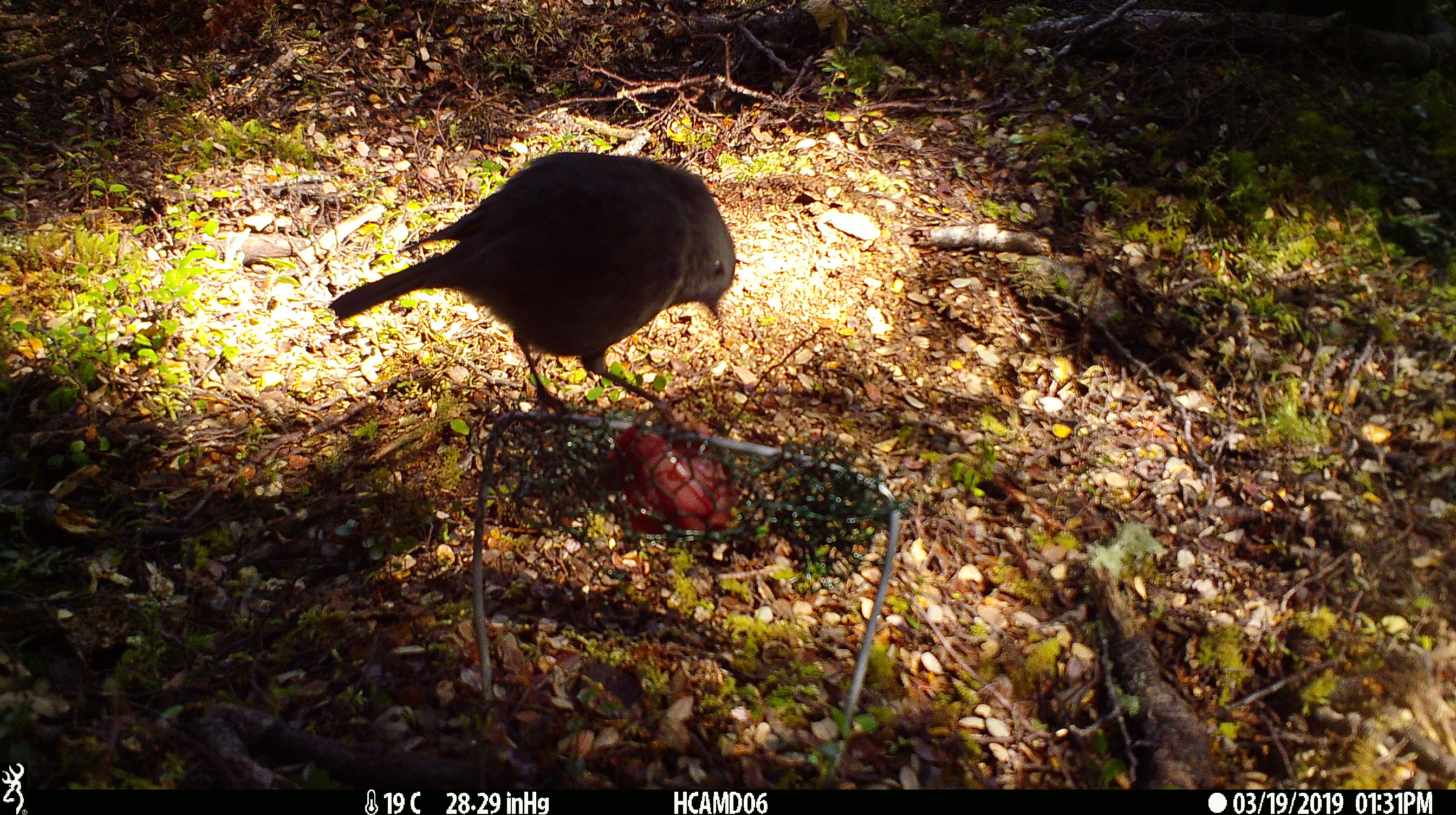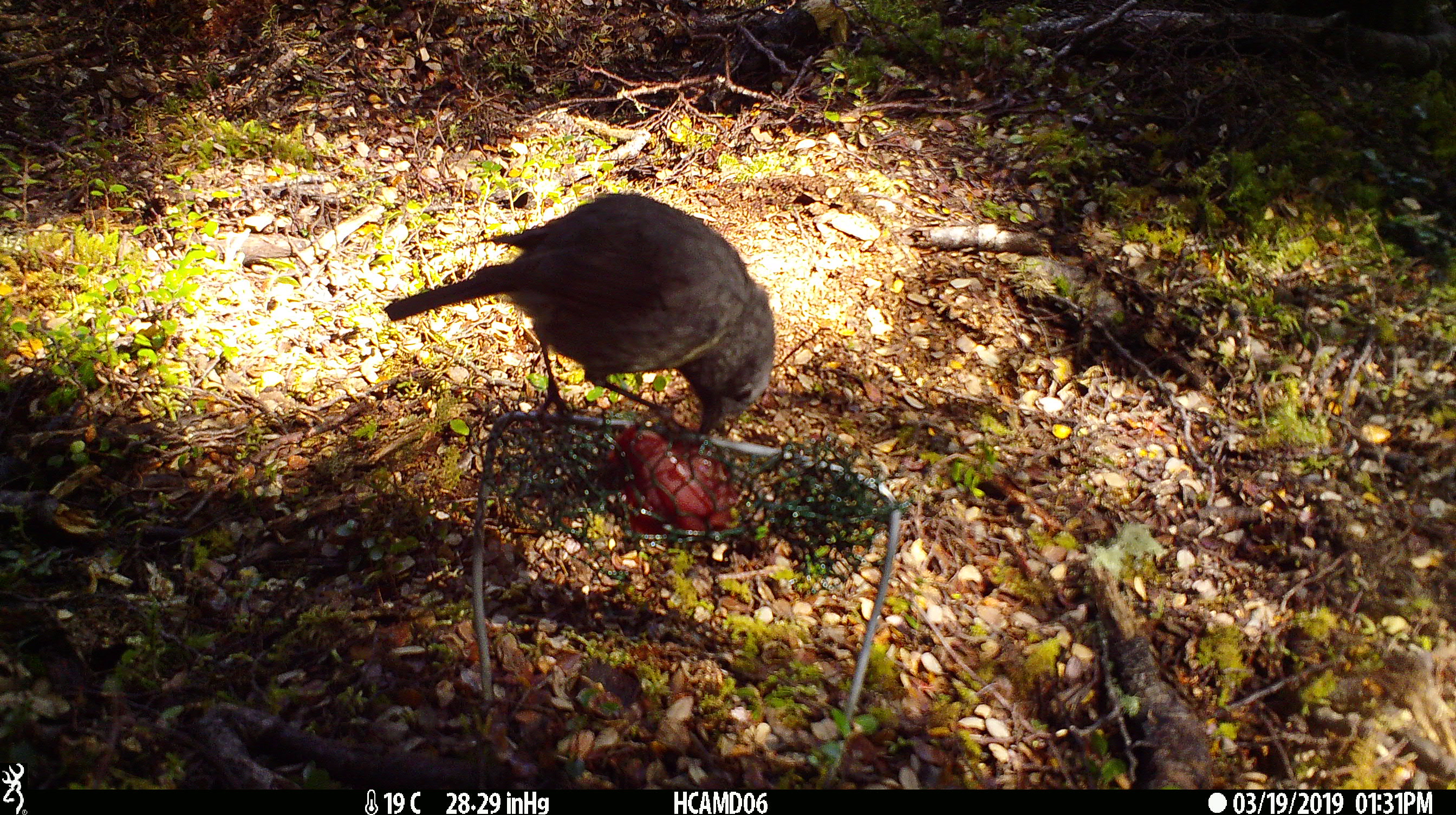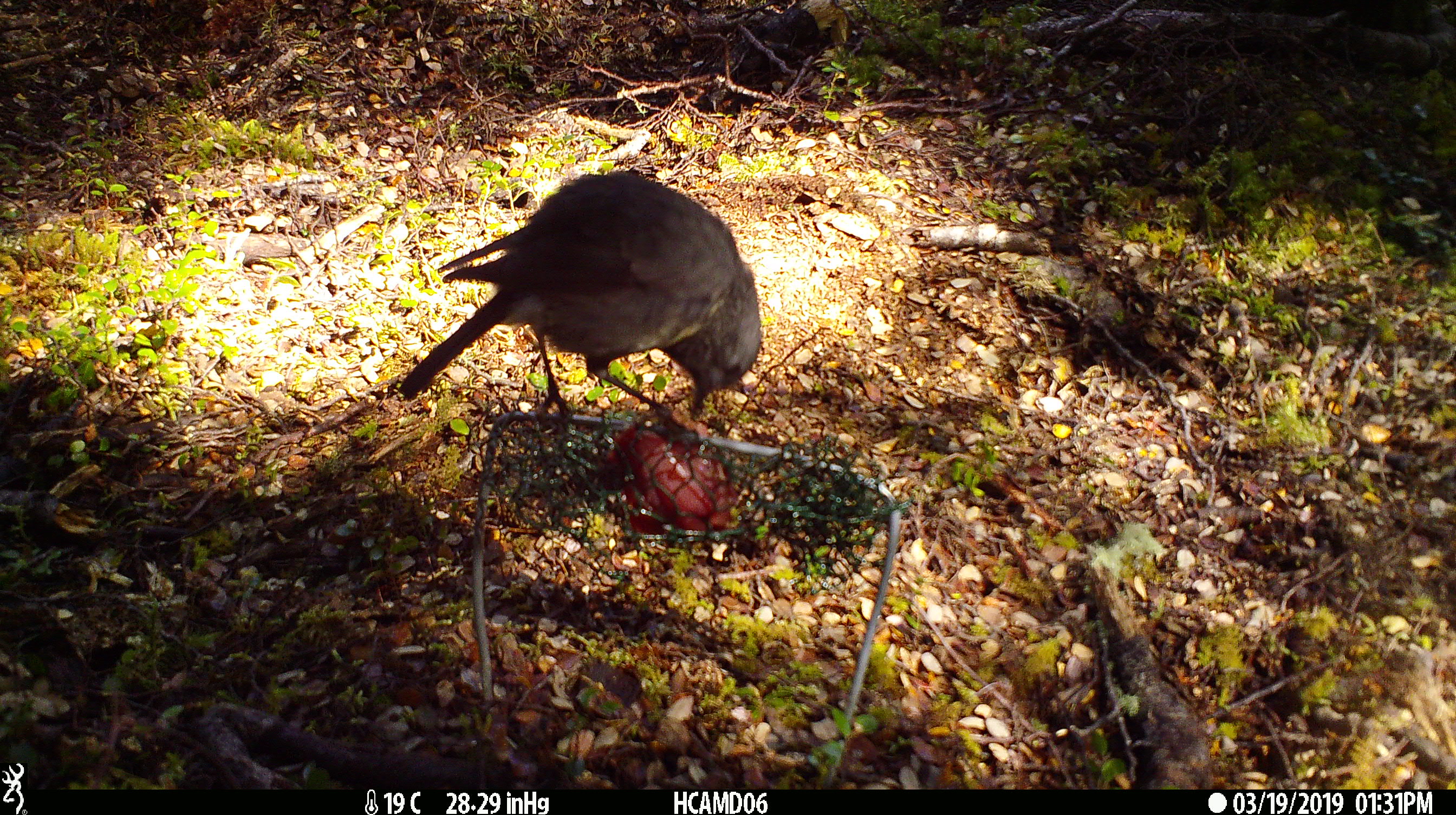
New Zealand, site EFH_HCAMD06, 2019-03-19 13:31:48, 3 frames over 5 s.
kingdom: Animalia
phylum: Chordata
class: Aves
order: Passeriformes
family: Petroicidae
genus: Petroica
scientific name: Petroica australis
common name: new zealand robin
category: robin